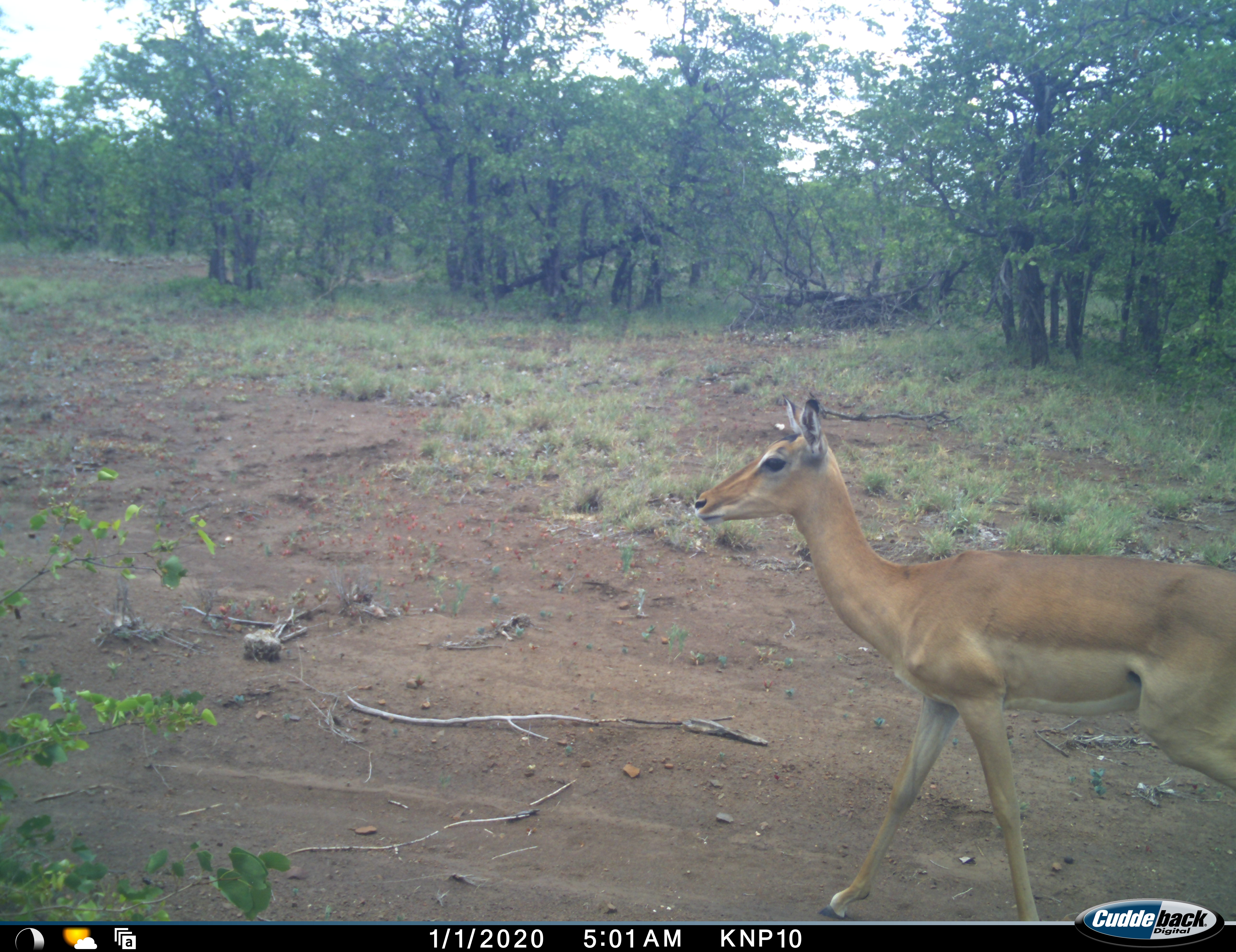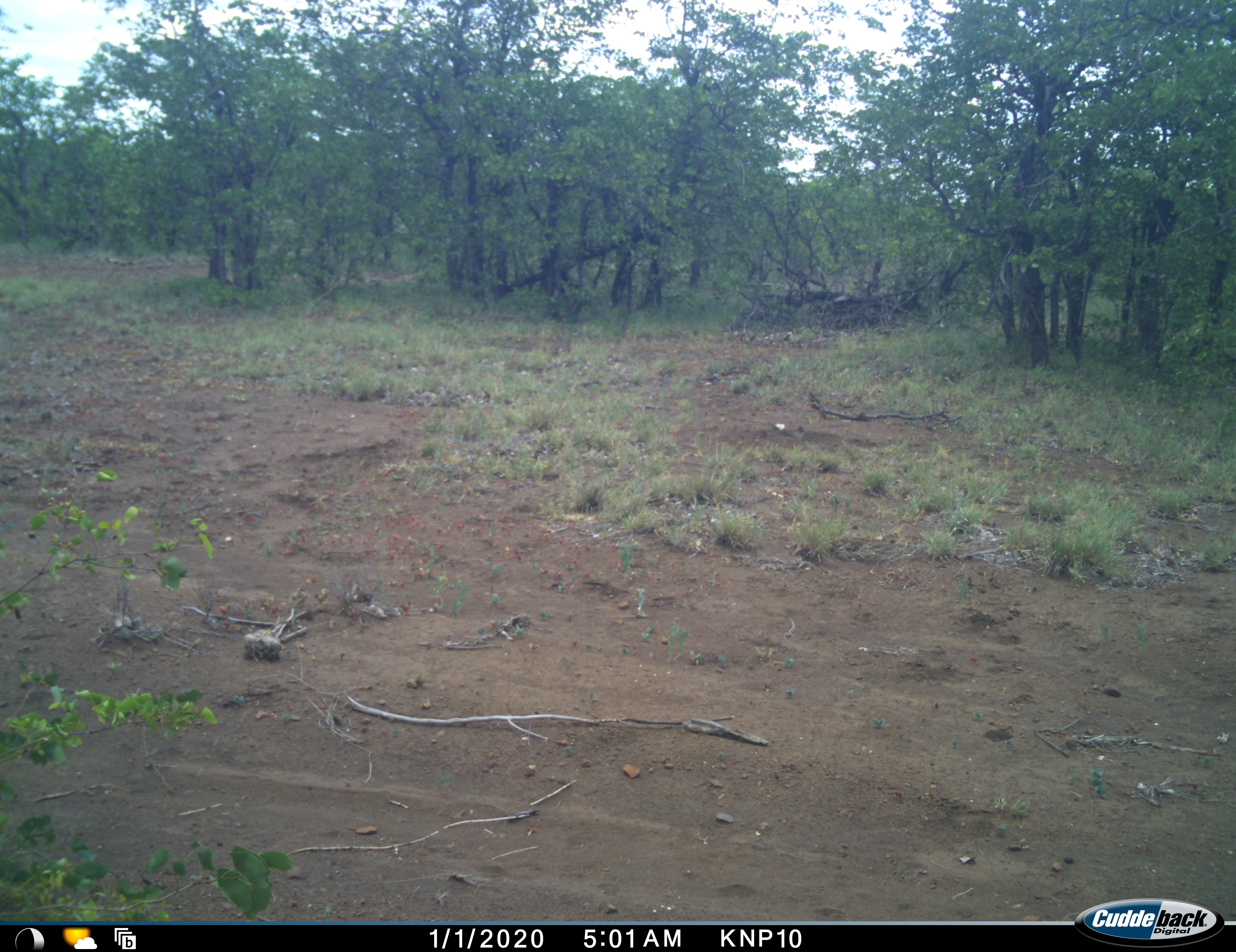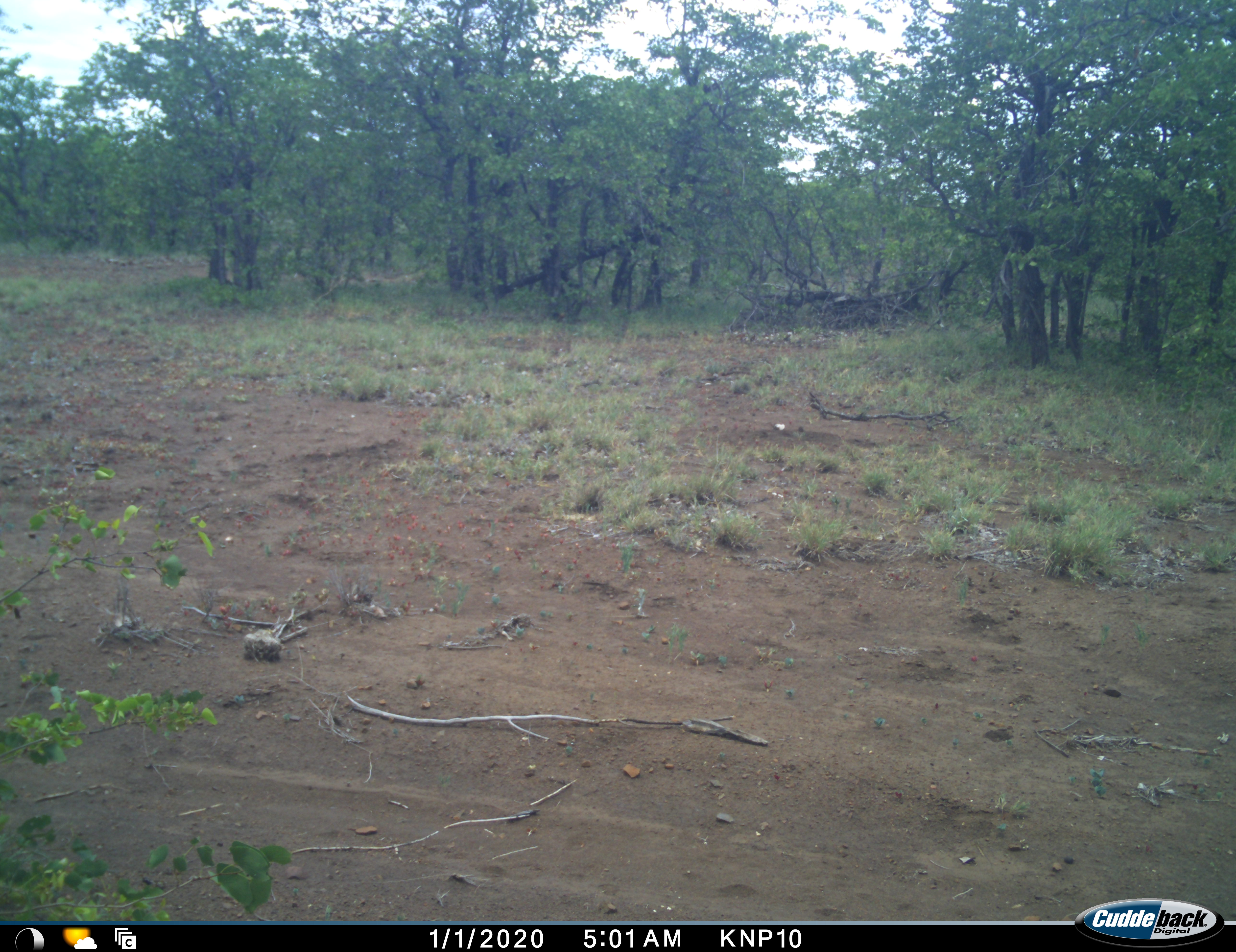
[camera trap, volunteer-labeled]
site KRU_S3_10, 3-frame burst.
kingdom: Animalia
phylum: Chordata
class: Mammalia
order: Artiodactyla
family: Bovidae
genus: Aepyceros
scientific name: Aepyceros melampus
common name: impala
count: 1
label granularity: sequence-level